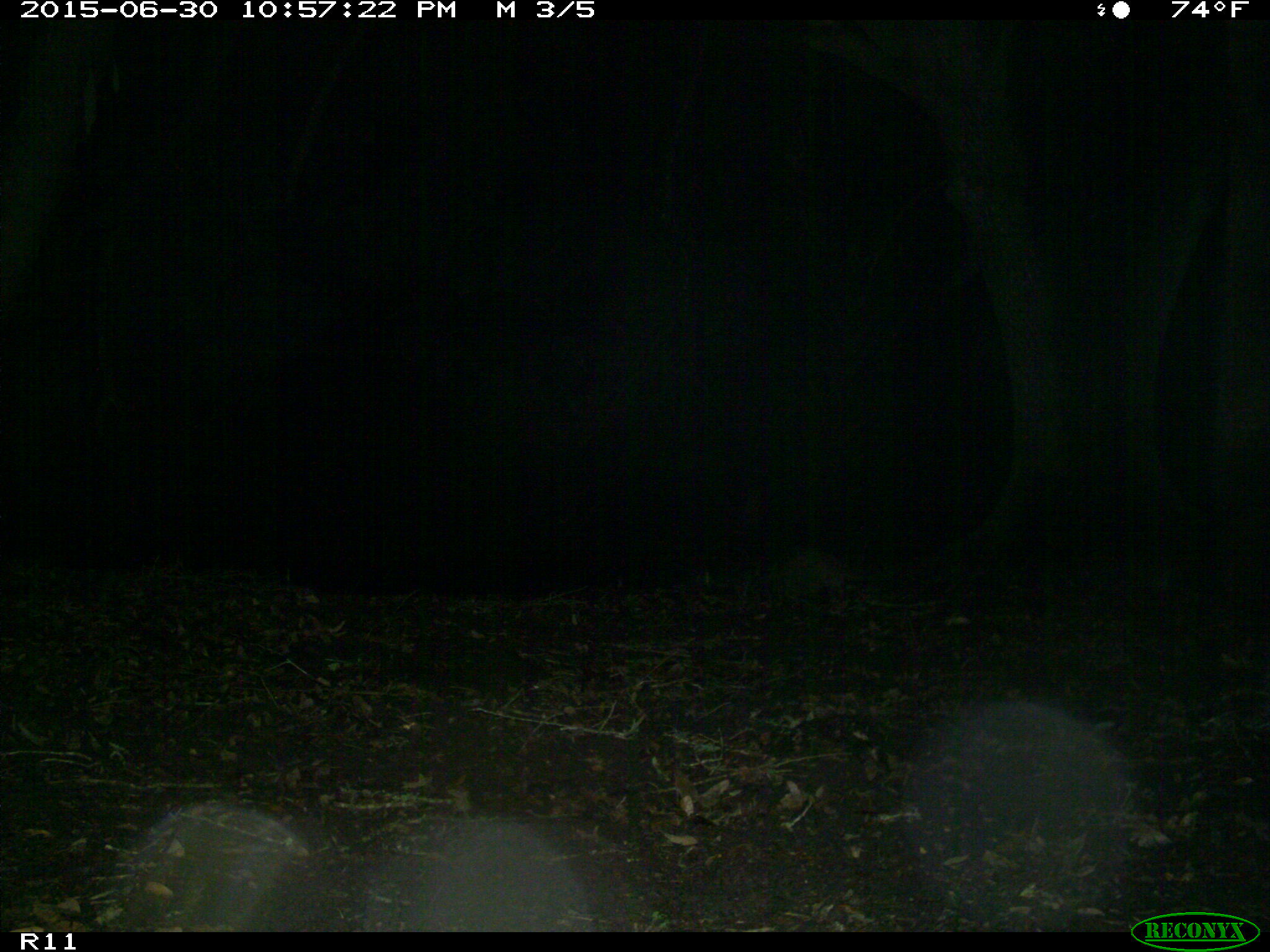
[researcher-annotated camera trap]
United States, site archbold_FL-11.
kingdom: Animalia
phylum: Chordata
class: Mammalia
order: Cingulata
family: Dasypodidae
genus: Dasypus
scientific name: Dasypus novemcinctus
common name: nine-banded armadillo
Dasypus novemcinctus (nine-banded armadillo).